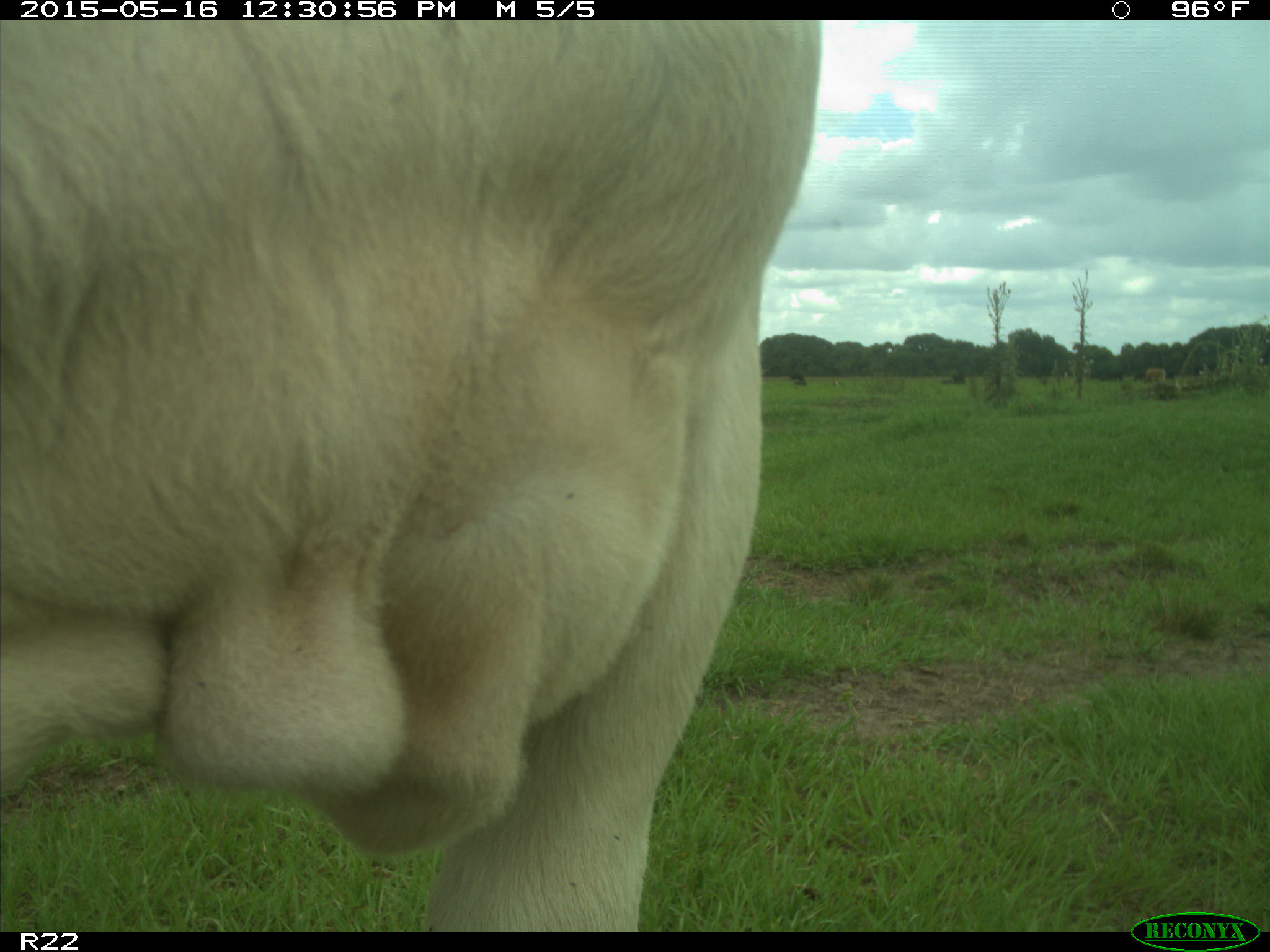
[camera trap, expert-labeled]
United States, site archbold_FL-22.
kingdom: Animalia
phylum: Chordata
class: Mammalia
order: Artiodactyla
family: Bovidae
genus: Bos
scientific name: Bos taurus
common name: domestic cow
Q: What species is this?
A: Bos taurus (domestic cow).